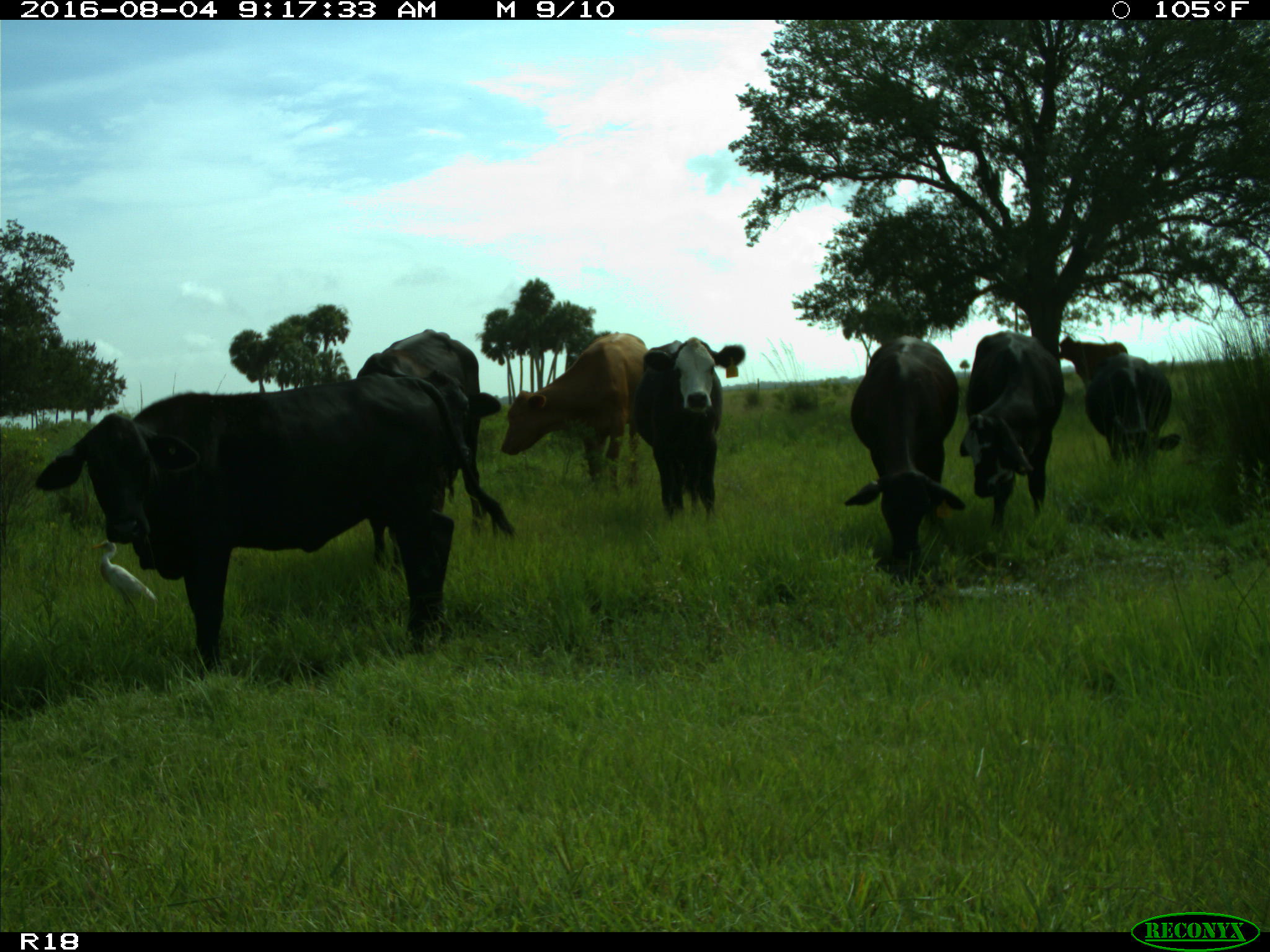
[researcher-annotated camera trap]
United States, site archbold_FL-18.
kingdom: Animalia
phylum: Chordata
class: Mammalia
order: Artiodactyla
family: Bovidae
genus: Bos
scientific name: Bos taurus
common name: domestic cow